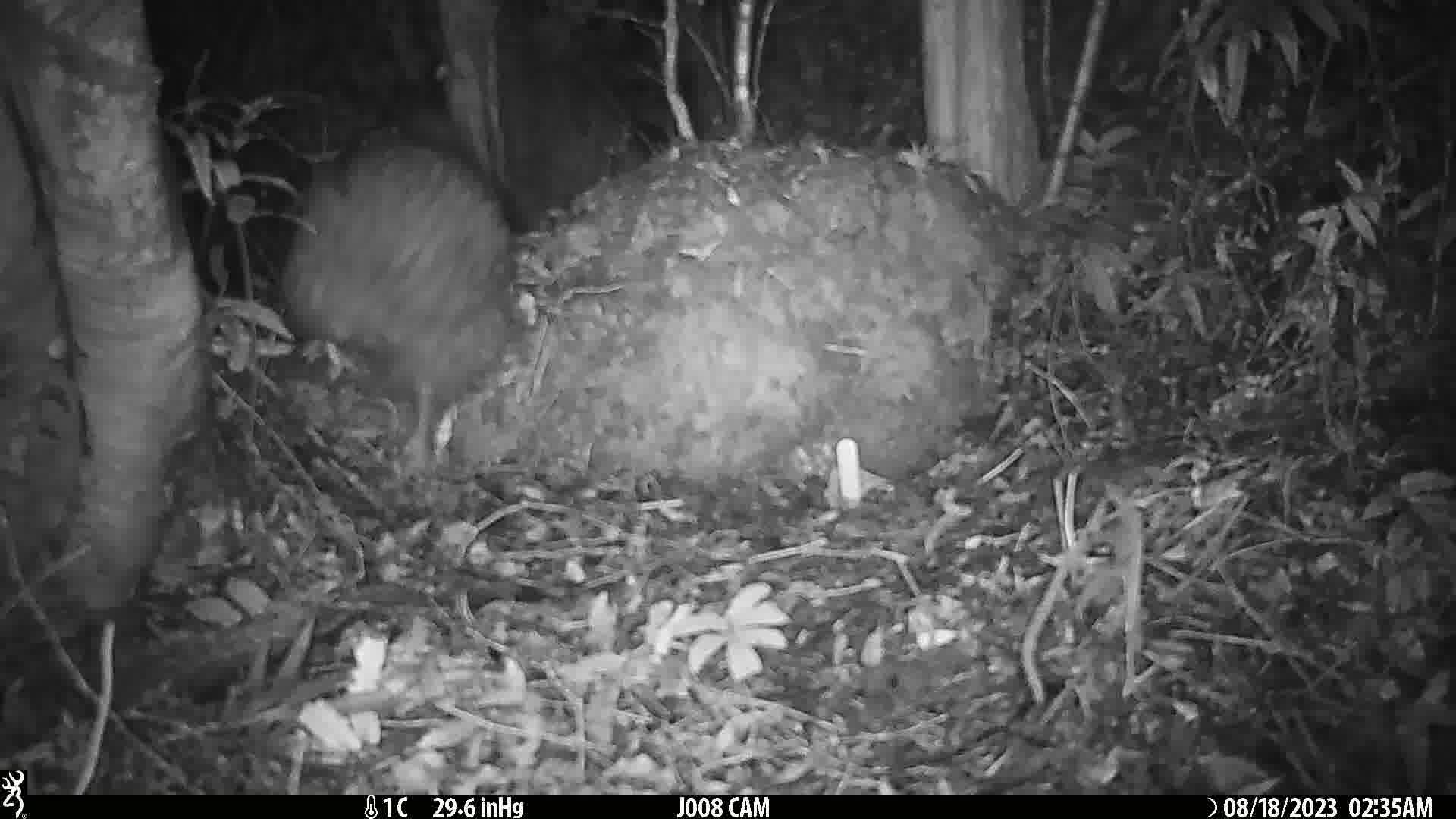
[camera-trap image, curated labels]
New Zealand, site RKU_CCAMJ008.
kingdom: Animalia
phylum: Chordata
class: Aves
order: Apterygiformes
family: Apterygidae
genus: Apteryx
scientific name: Apteryx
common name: kiwi